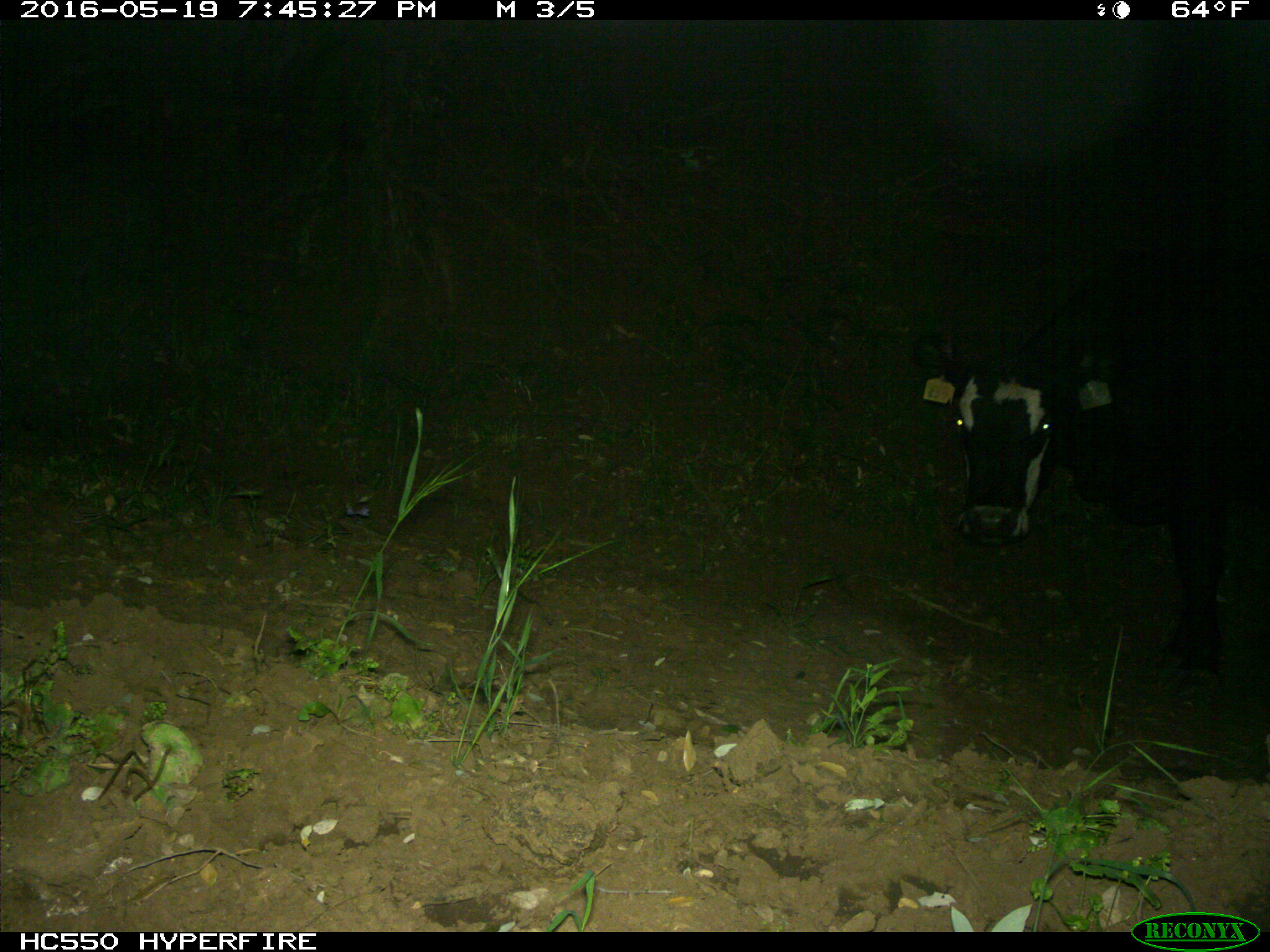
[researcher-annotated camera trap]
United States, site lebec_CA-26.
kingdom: Animalia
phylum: Chordata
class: Mammalia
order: Artiodactyla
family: Bovidae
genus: Bos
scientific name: Bos taurus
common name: domestic cow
Bos taurus (domestic cow).